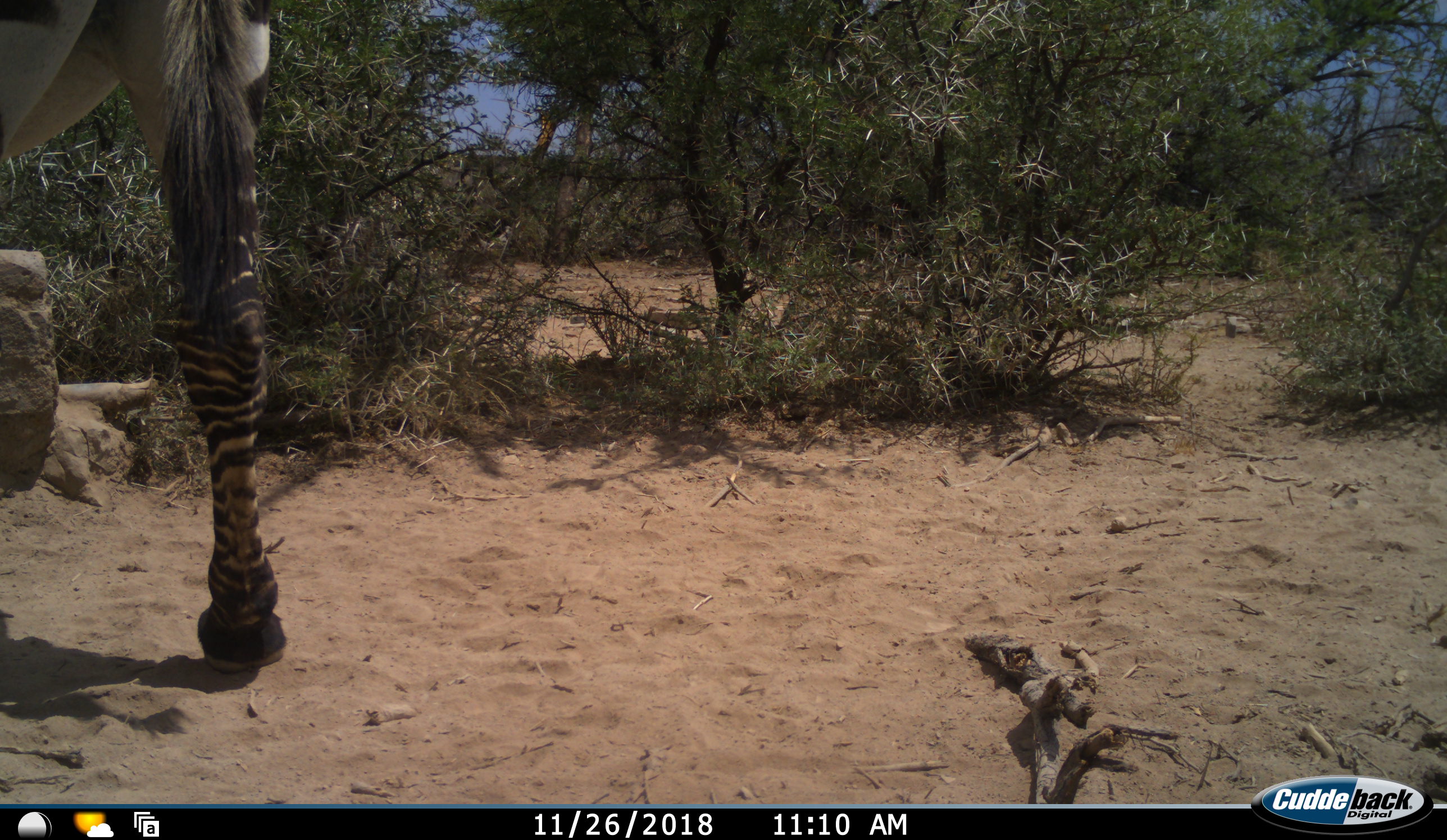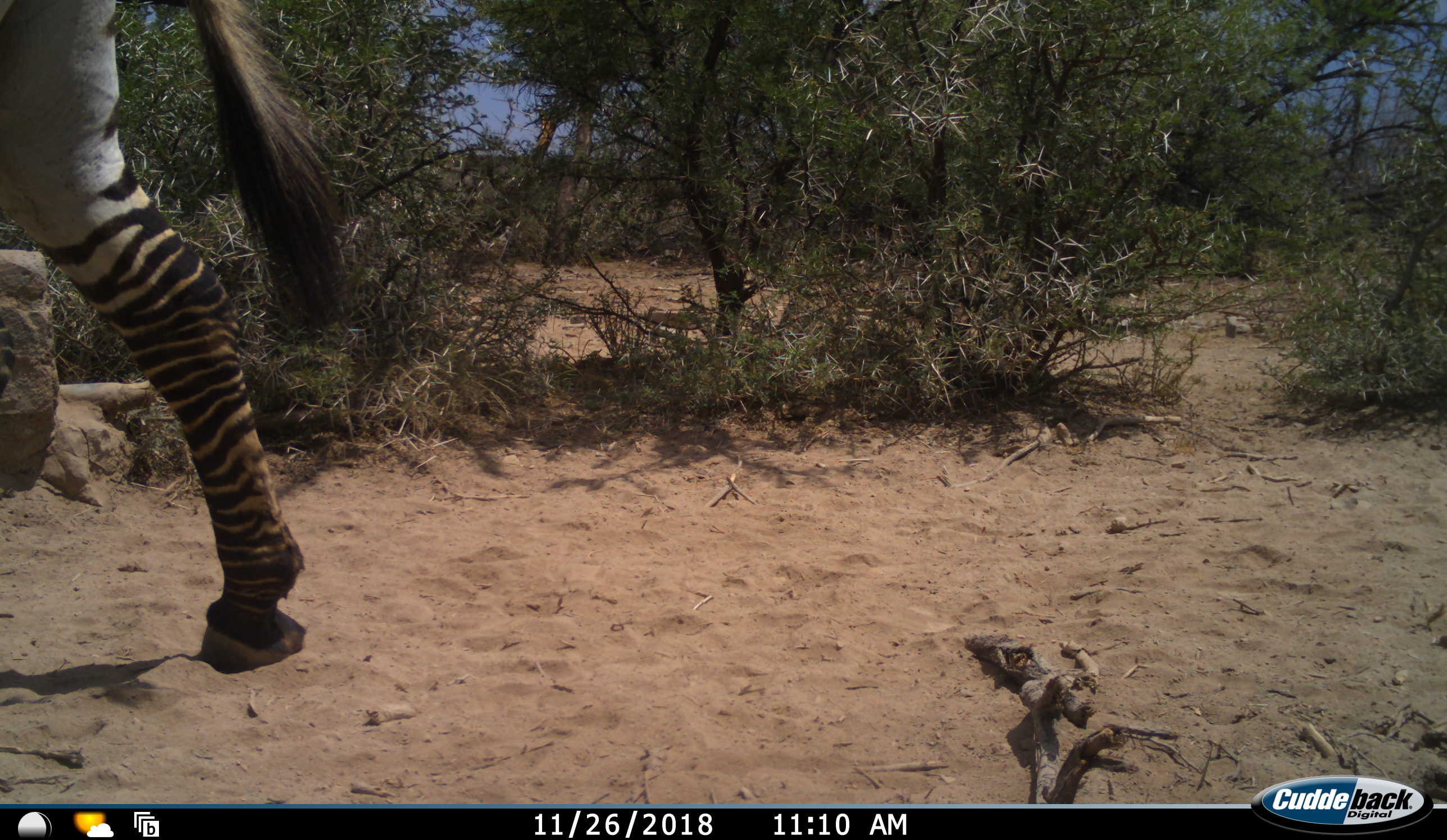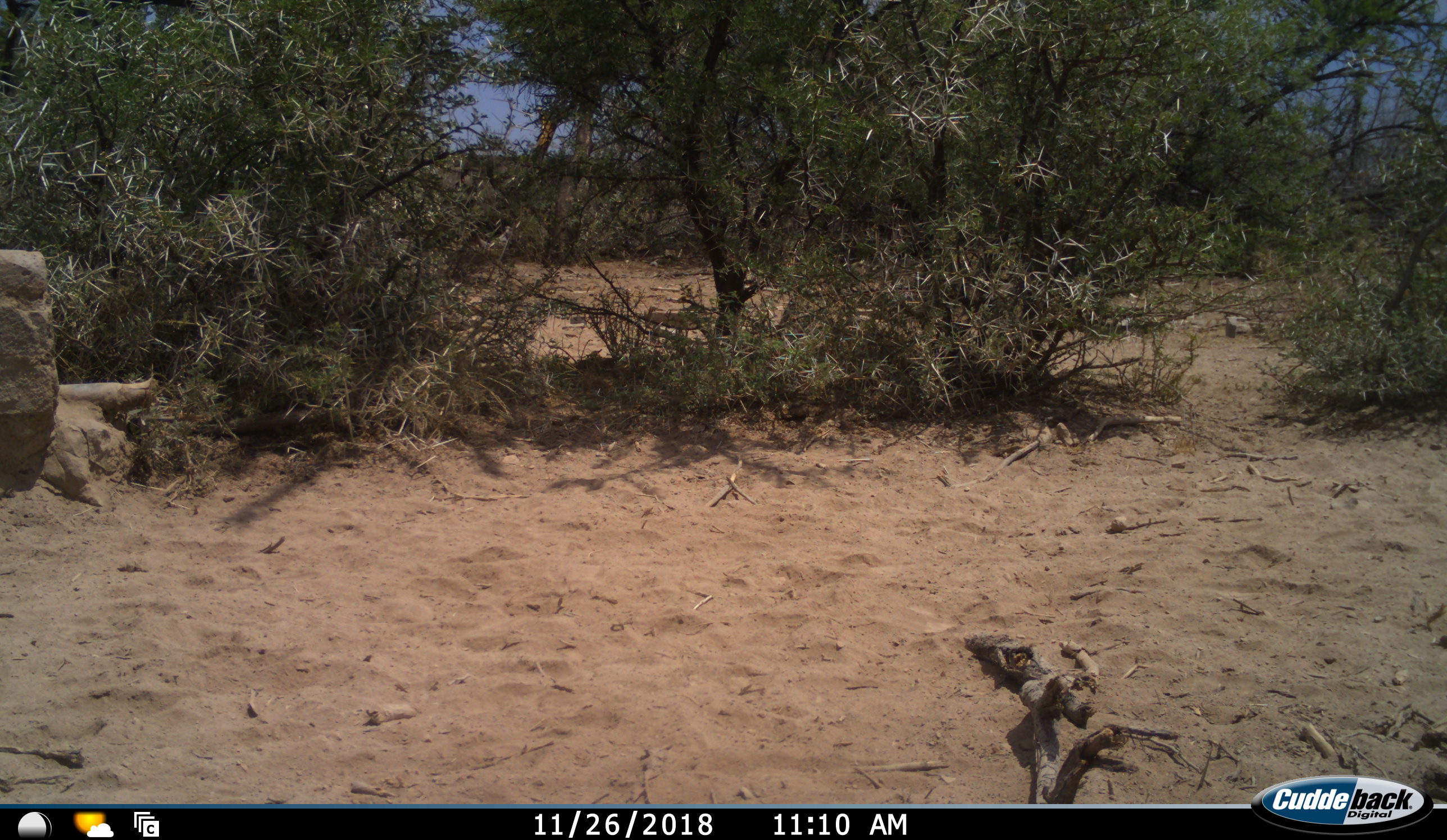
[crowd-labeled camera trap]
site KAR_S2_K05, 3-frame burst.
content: unidentified animal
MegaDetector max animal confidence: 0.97